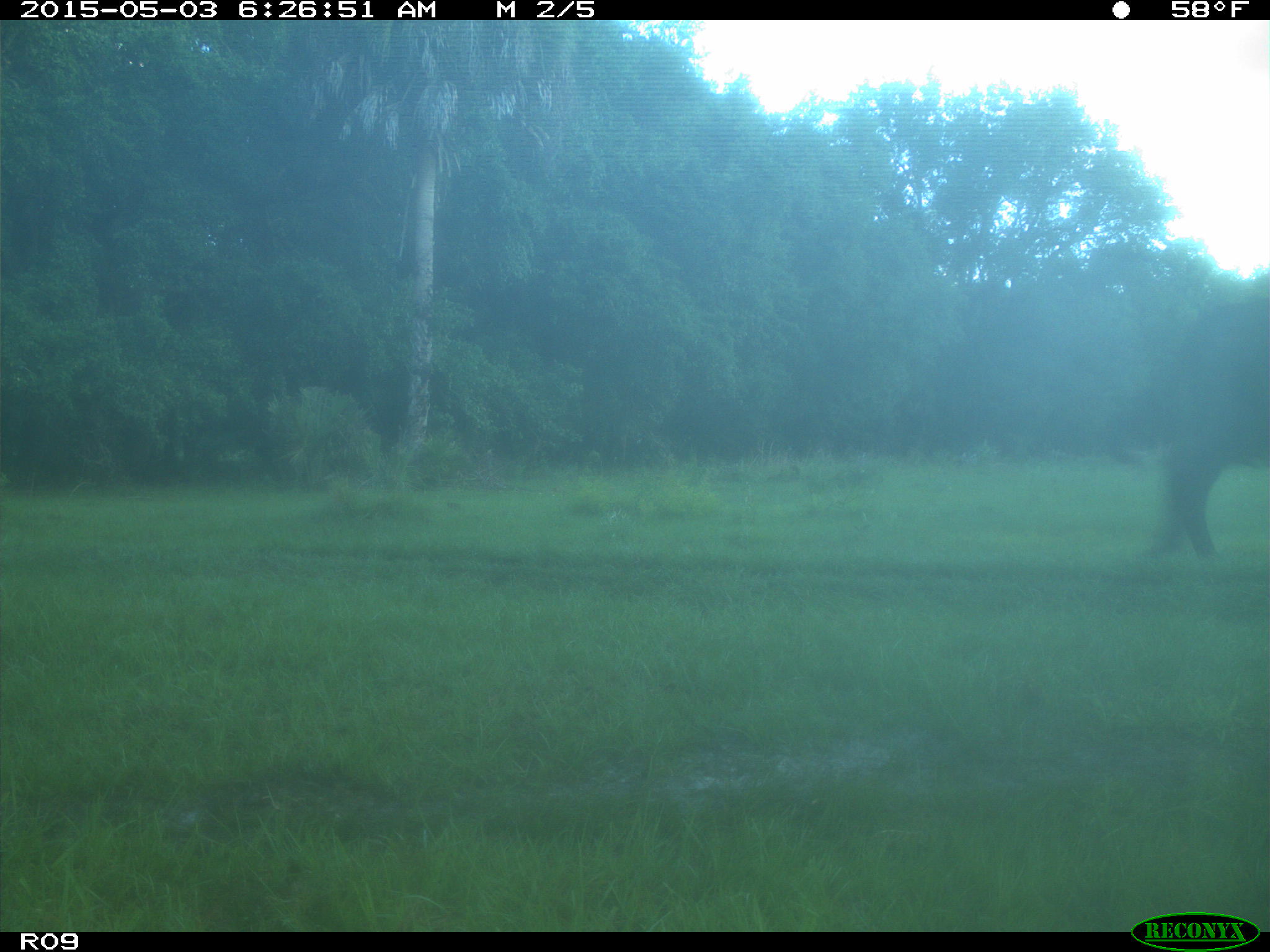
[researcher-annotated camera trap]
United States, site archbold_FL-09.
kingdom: Animalia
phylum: Chordata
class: Mammalia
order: Artiodactyla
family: Bovidae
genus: Bos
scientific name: Bos taurus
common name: domestic cow